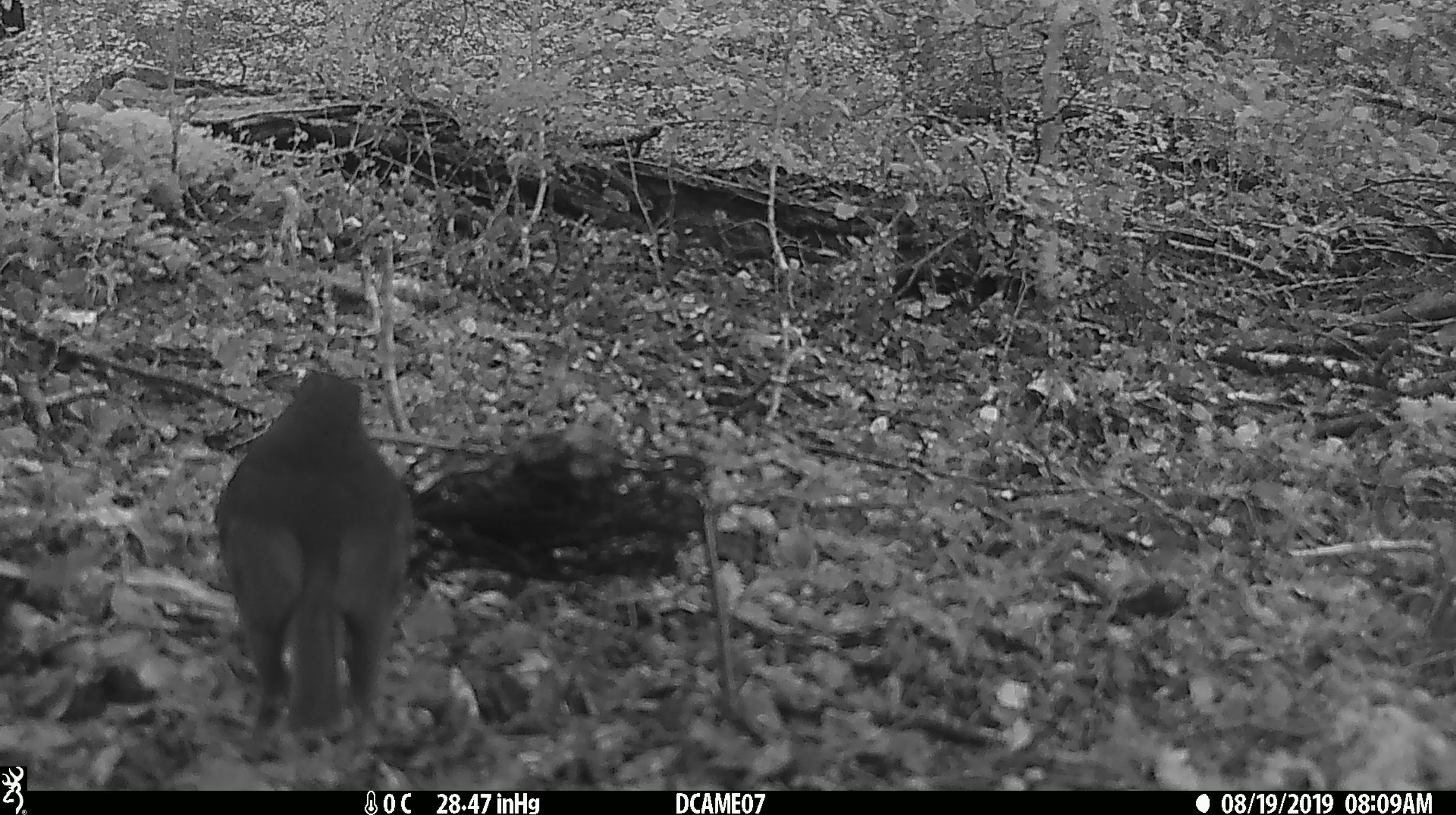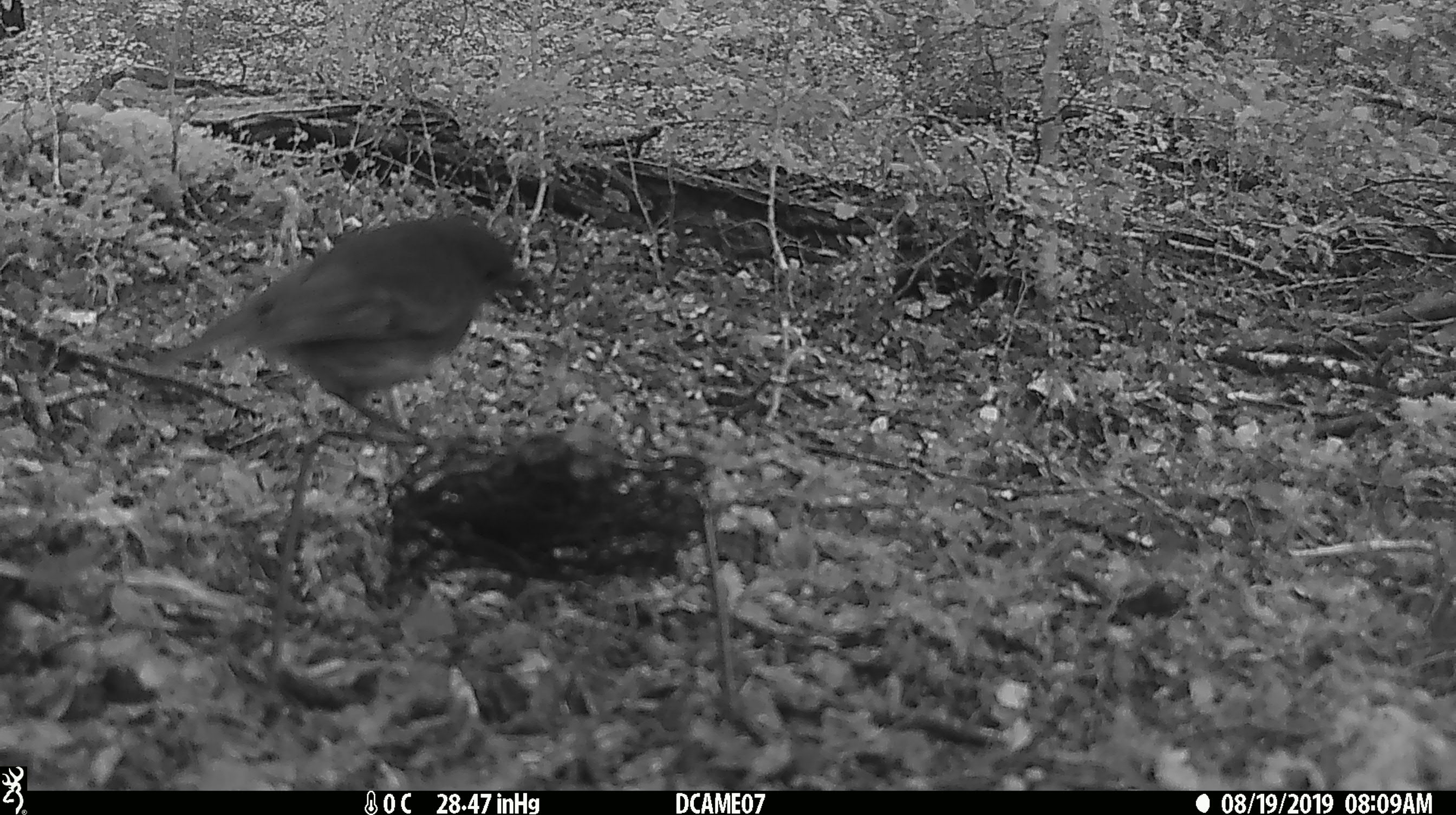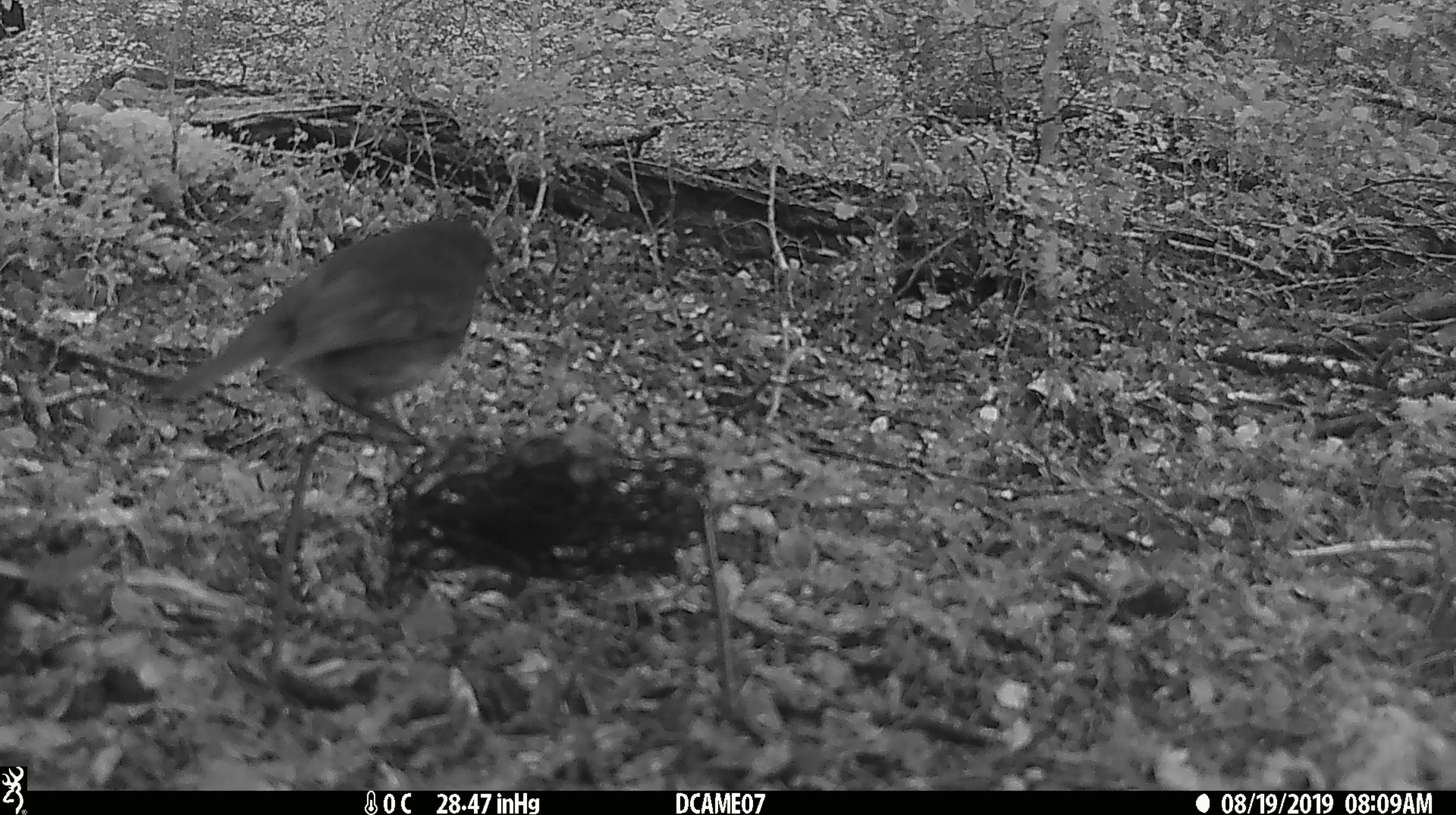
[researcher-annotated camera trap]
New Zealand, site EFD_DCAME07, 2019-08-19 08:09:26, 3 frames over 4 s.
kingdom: Animalia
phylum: Chordata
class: Aves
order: Passeriformes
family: Petroicidae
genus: Petroica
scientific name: Petroica australis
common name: new zealand robin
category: robin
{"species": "robin (new zealand robin) (Petroica australis)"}